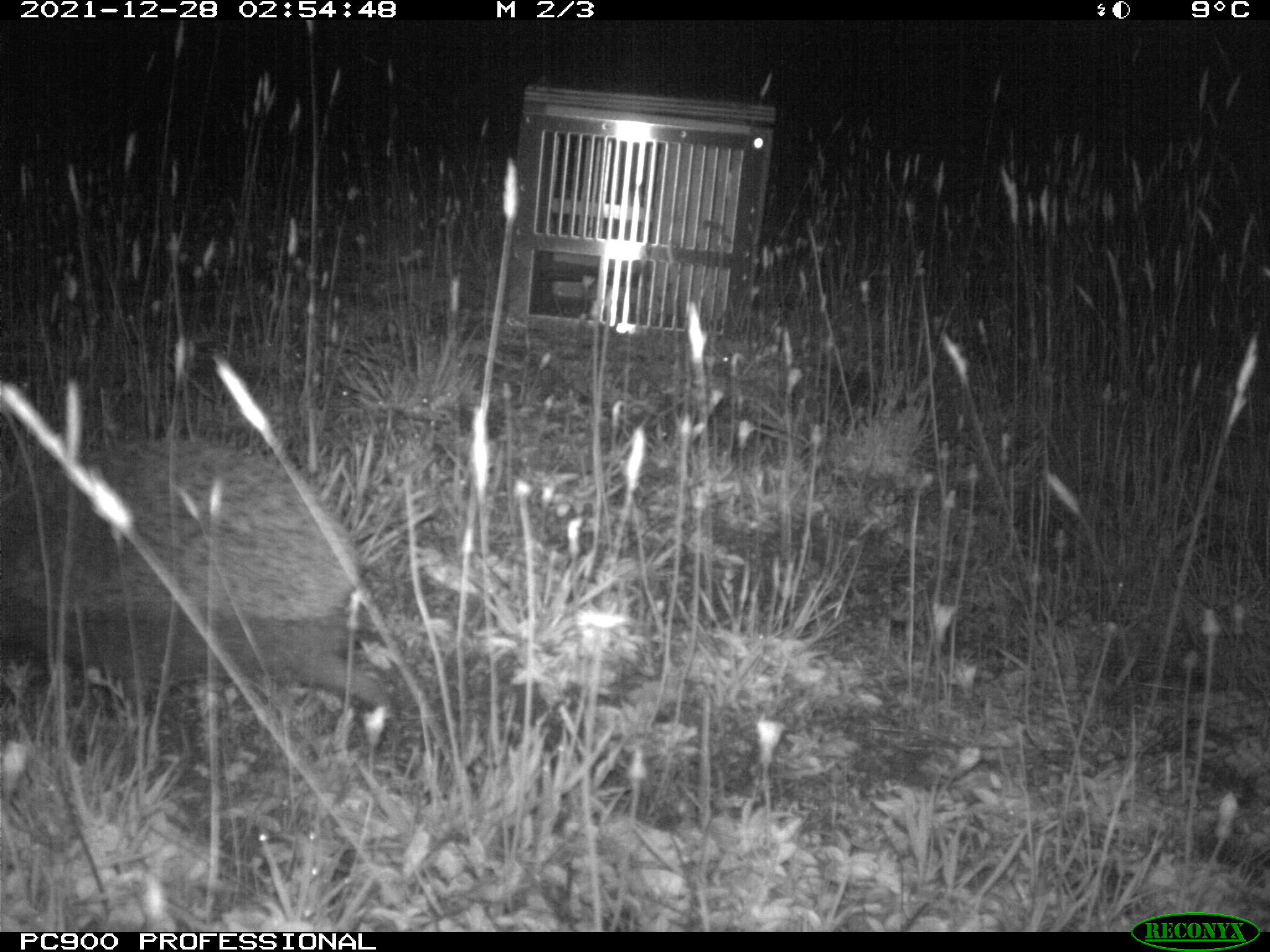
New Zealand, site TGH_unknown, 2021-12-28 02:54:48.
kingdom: Animalia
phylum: Chordata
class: Mammalia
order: Eulipotyphla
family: Erinaceidae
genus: Erinaceus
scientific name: Erinaceus europaeus europaeus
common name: european hedgehog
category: hedgehog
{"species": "hedgehog (european hedgehog) (Erinaceus europaeus europaeus)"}